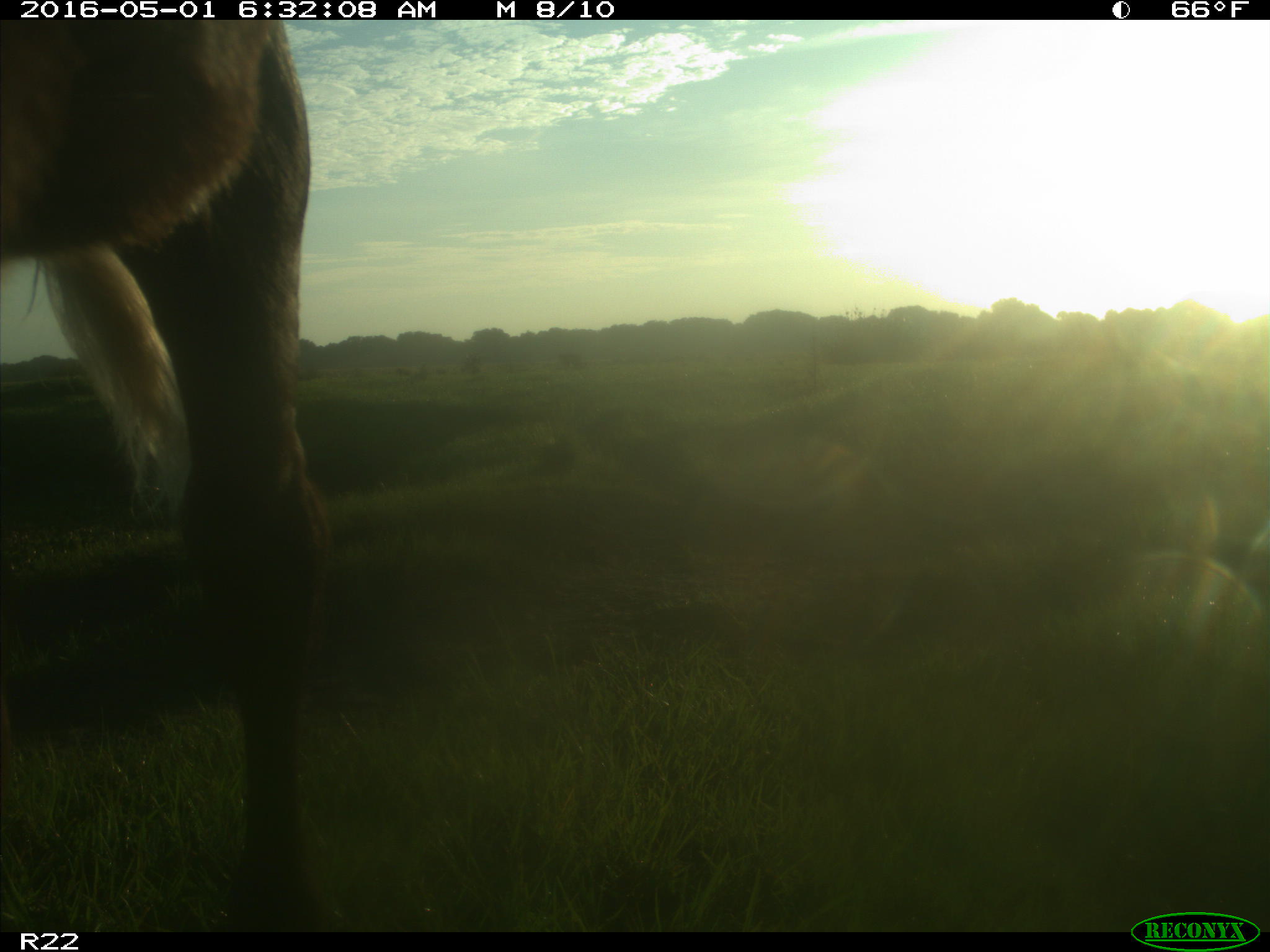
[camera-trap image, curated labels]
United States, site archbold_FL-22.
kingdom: Animalia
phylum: Chordata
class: Mammalia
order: Artiodactyla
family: Bovidae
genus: Bos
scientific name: Bos taurus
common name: domestic cow